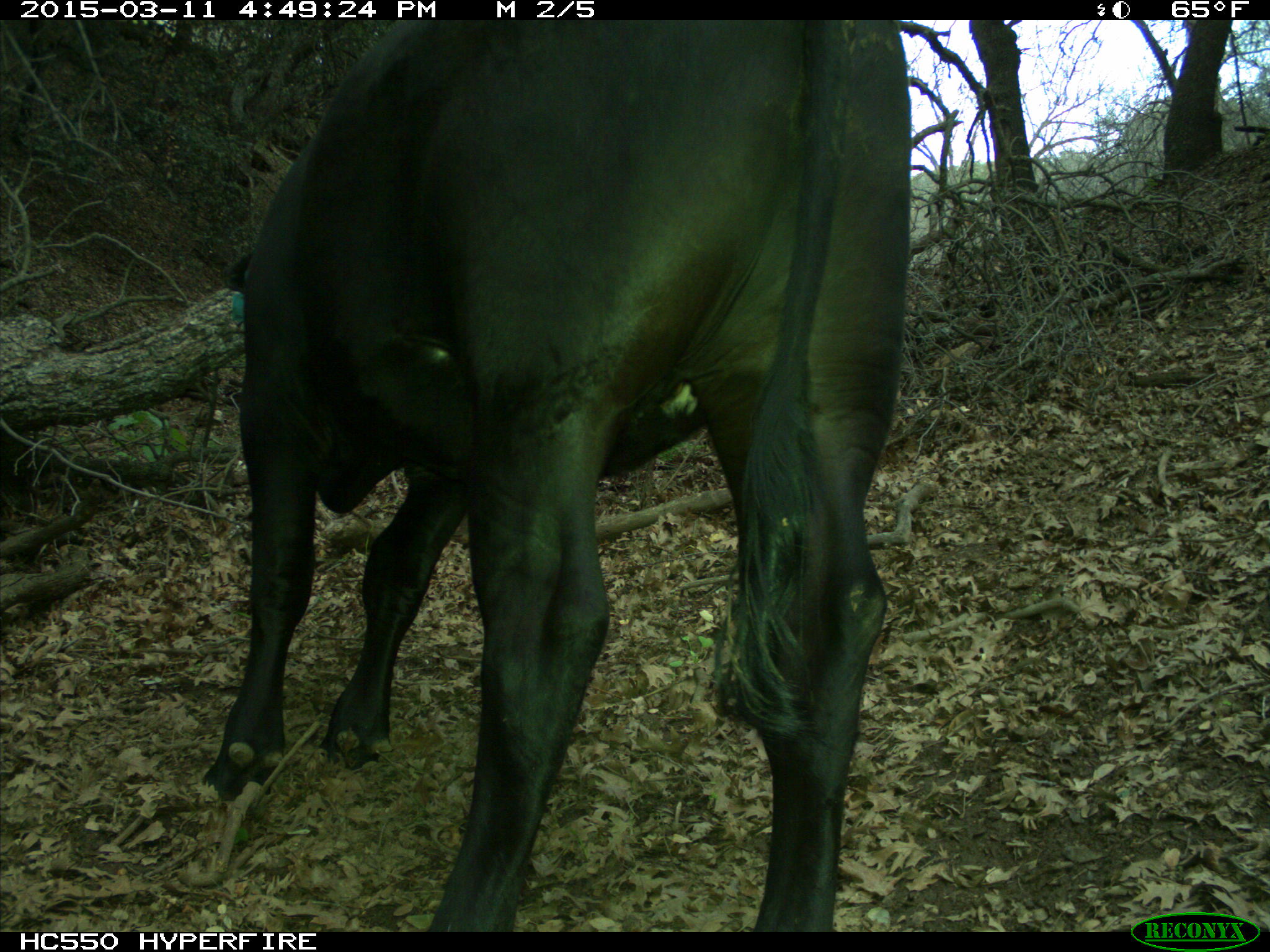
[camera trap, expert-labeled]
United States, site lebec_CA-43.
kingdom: Animalia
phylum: Chordata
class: Mammalia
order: Artiodactyla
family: Bovidae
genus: Bos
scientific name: Bos taurus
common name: domestic cow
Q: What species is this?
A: Bos taurus (domestic cow).